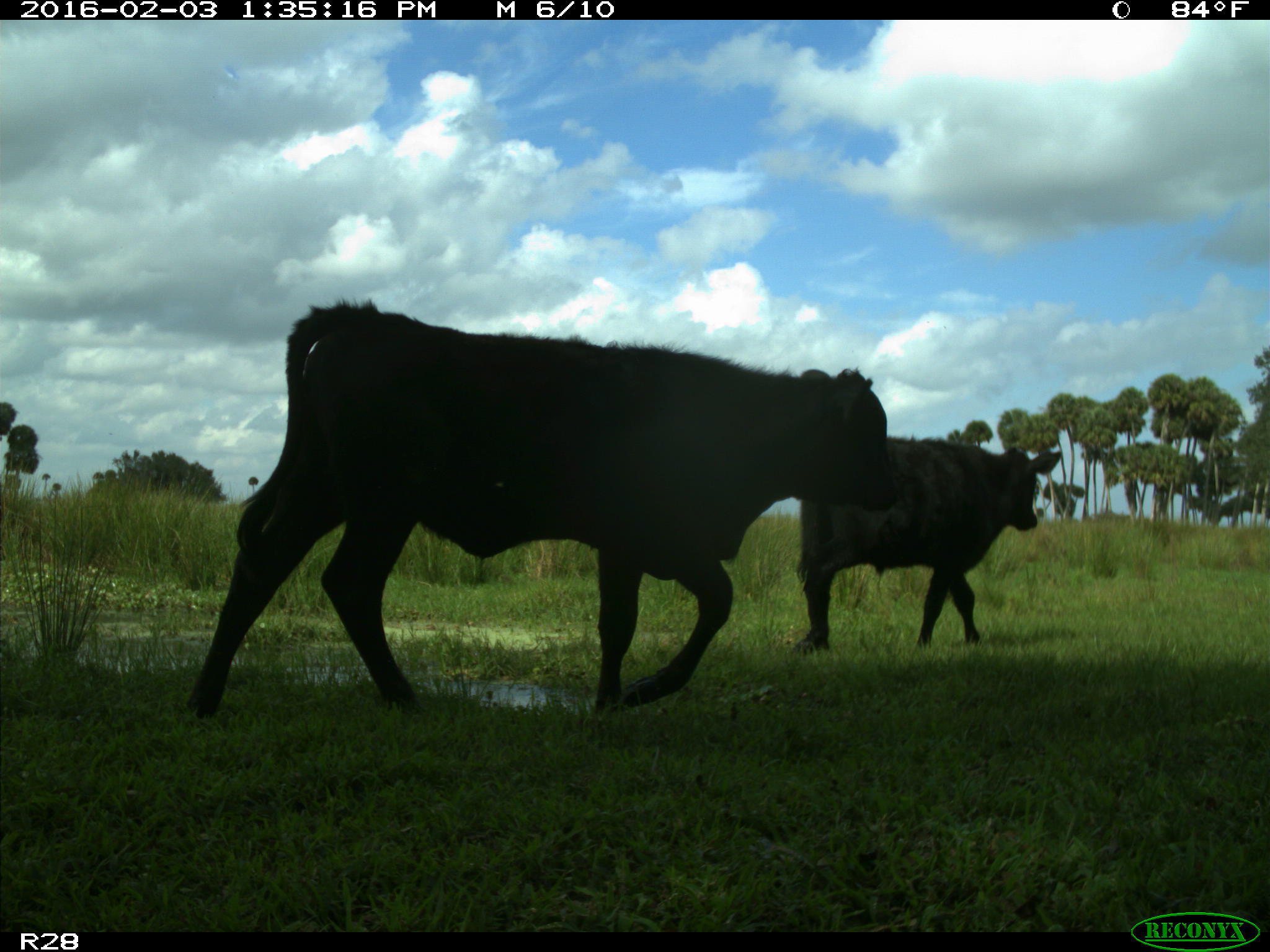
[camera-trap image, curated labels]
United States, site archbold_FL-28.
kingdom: Animalia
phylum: Chordata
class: Mammalia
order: Artiodactyla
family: Bovidae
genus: Bos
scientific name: Bos taurus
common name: domestic cow